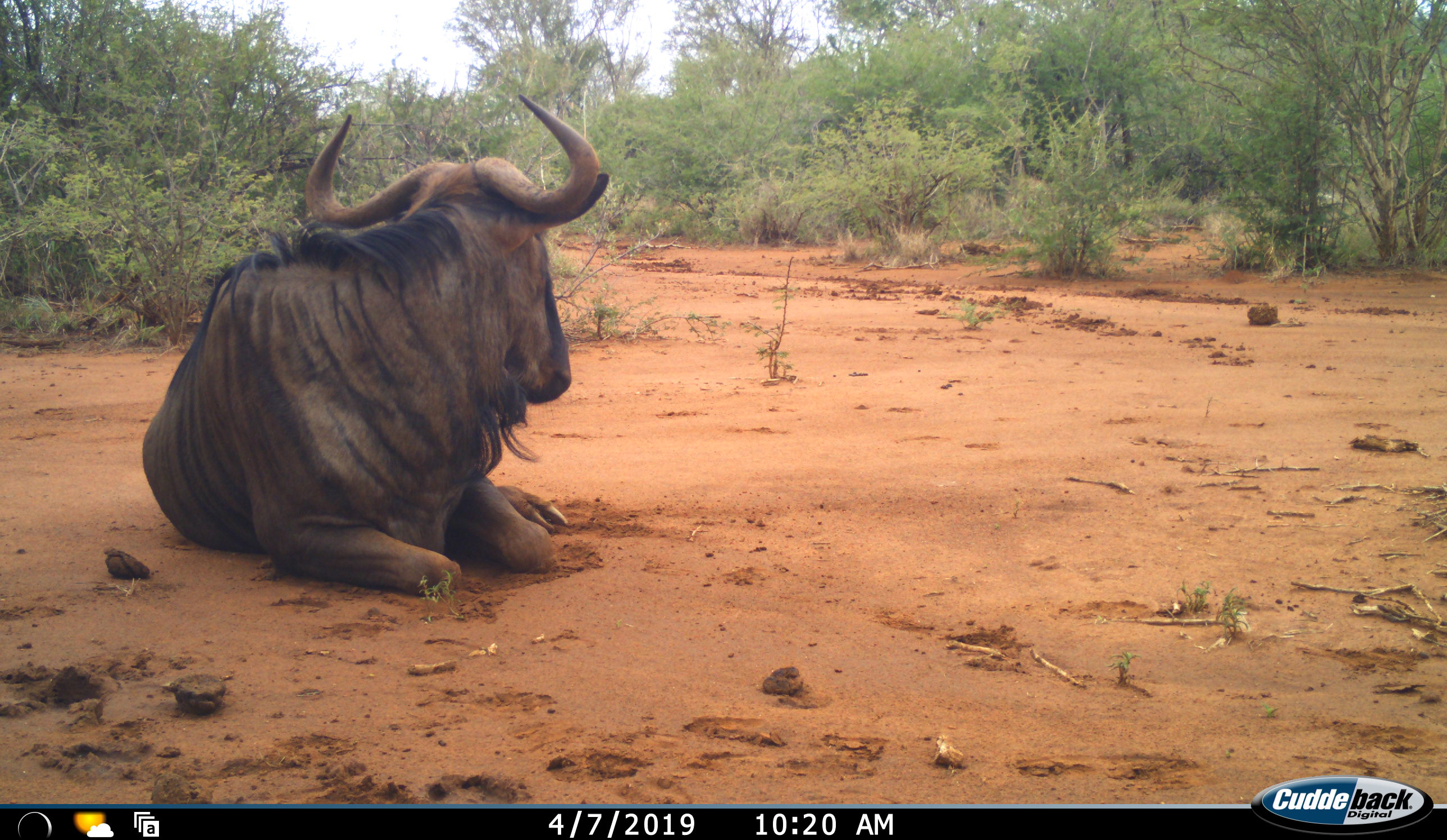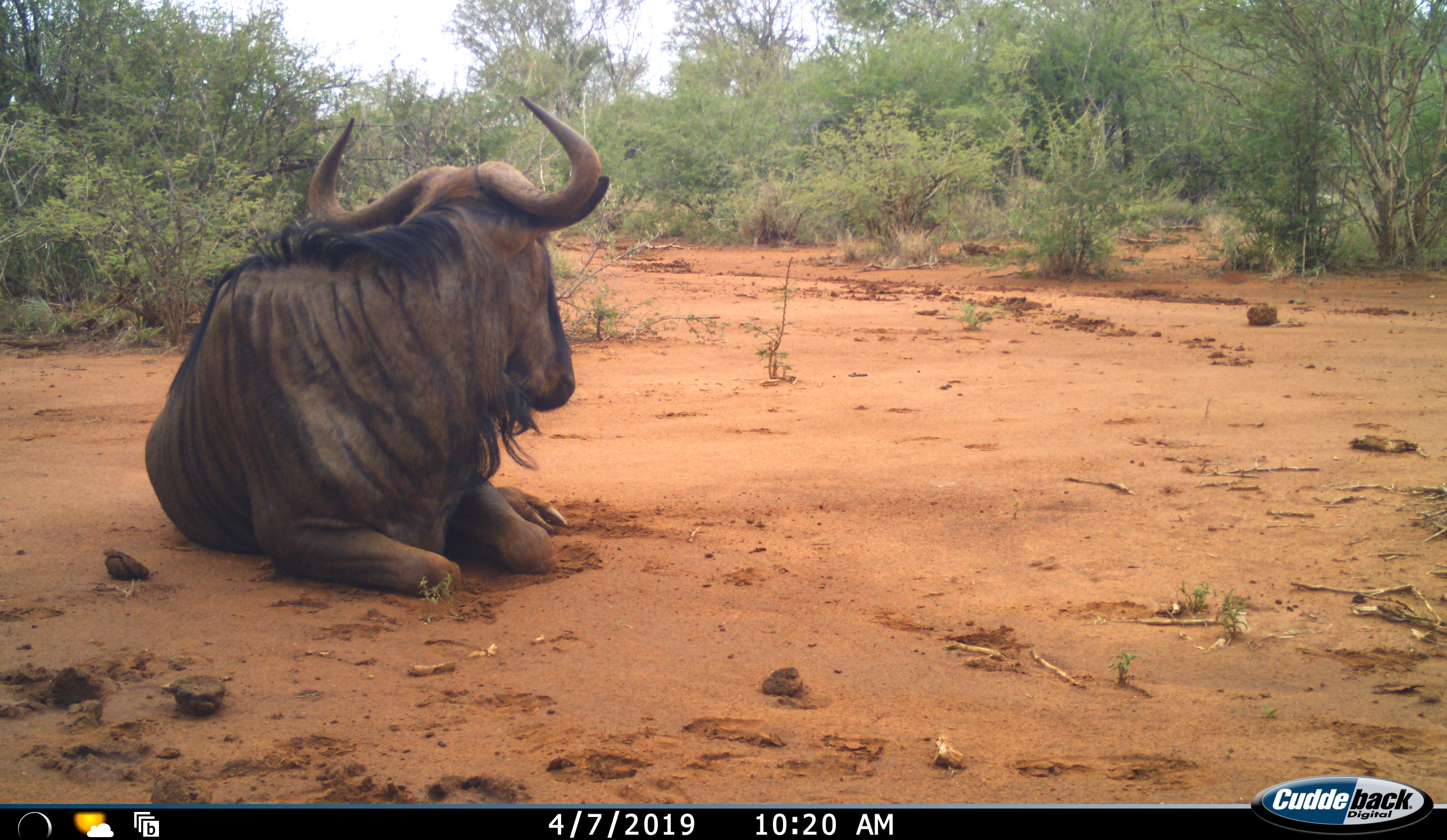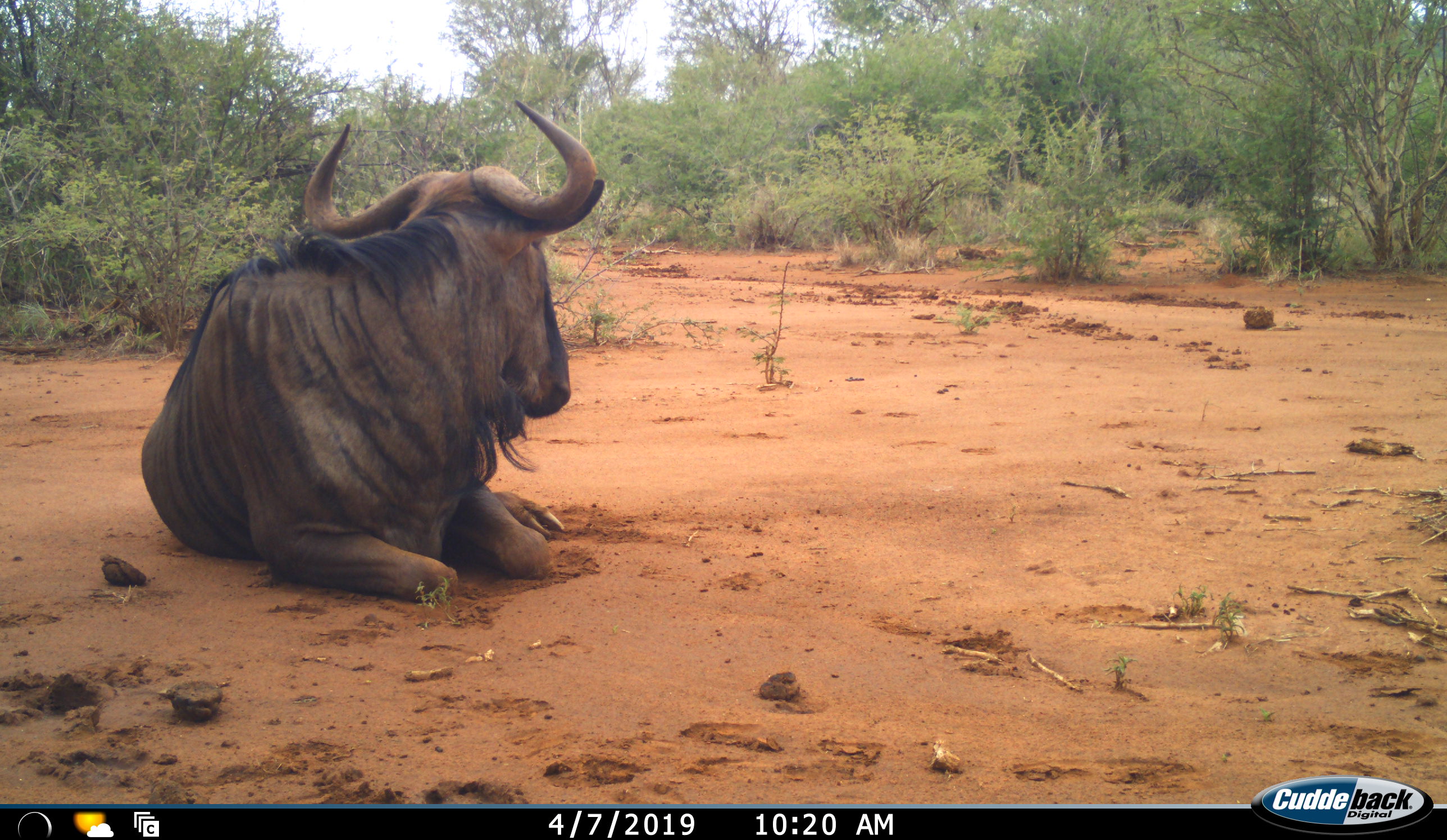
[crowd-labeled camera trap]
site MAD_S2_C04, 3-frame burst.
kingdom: Animalia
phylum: Chordata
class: Mammalia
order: Artiodactyla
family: Bovidae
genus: Connochaetes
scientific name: Connochaetes taurinus taurinus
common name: blue wildebeest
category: wildebeestblue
Wildebeestblue (blue wildebeest) (Connochaetes taurinus taurinus), count 1. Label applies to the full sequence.